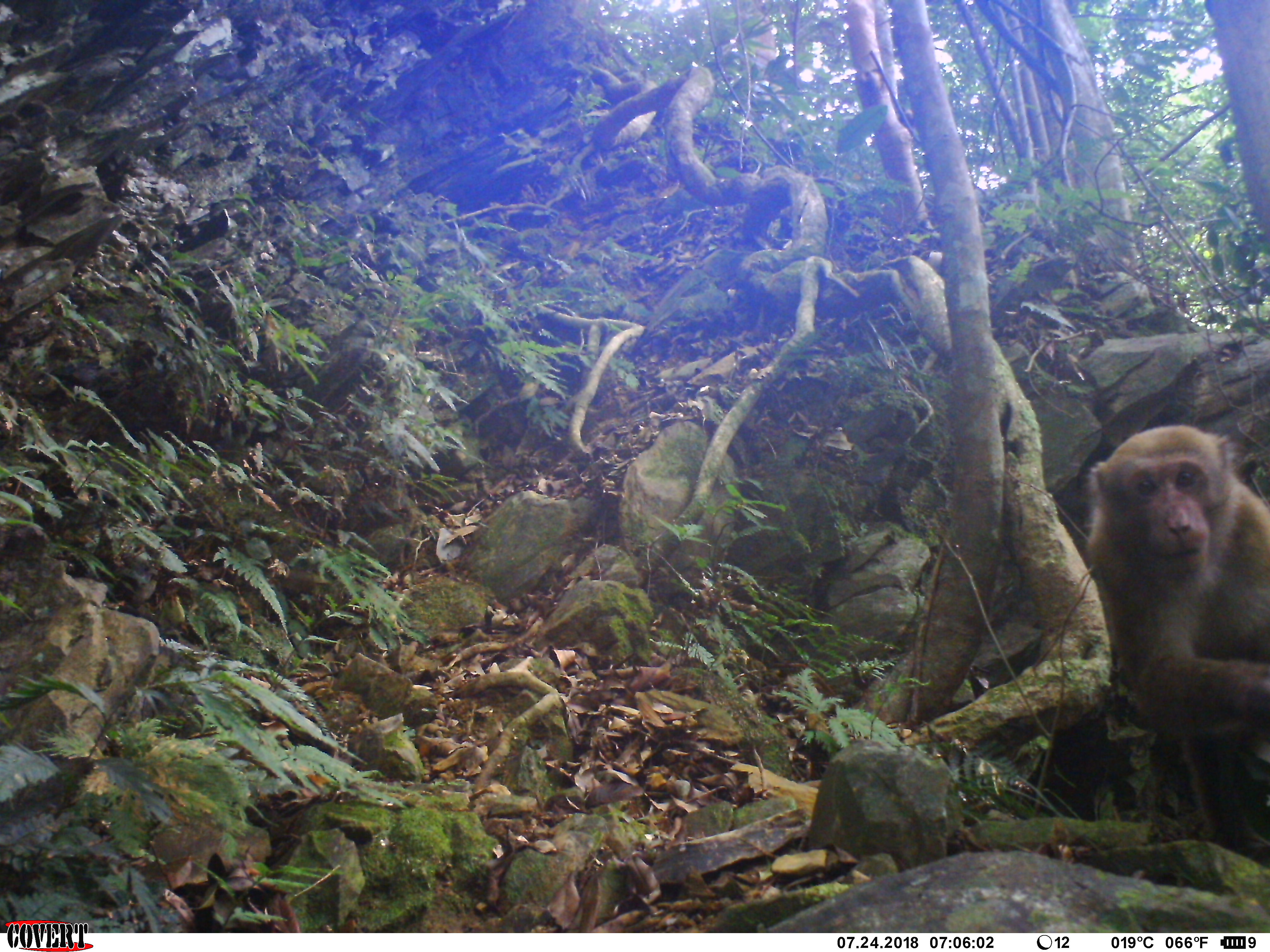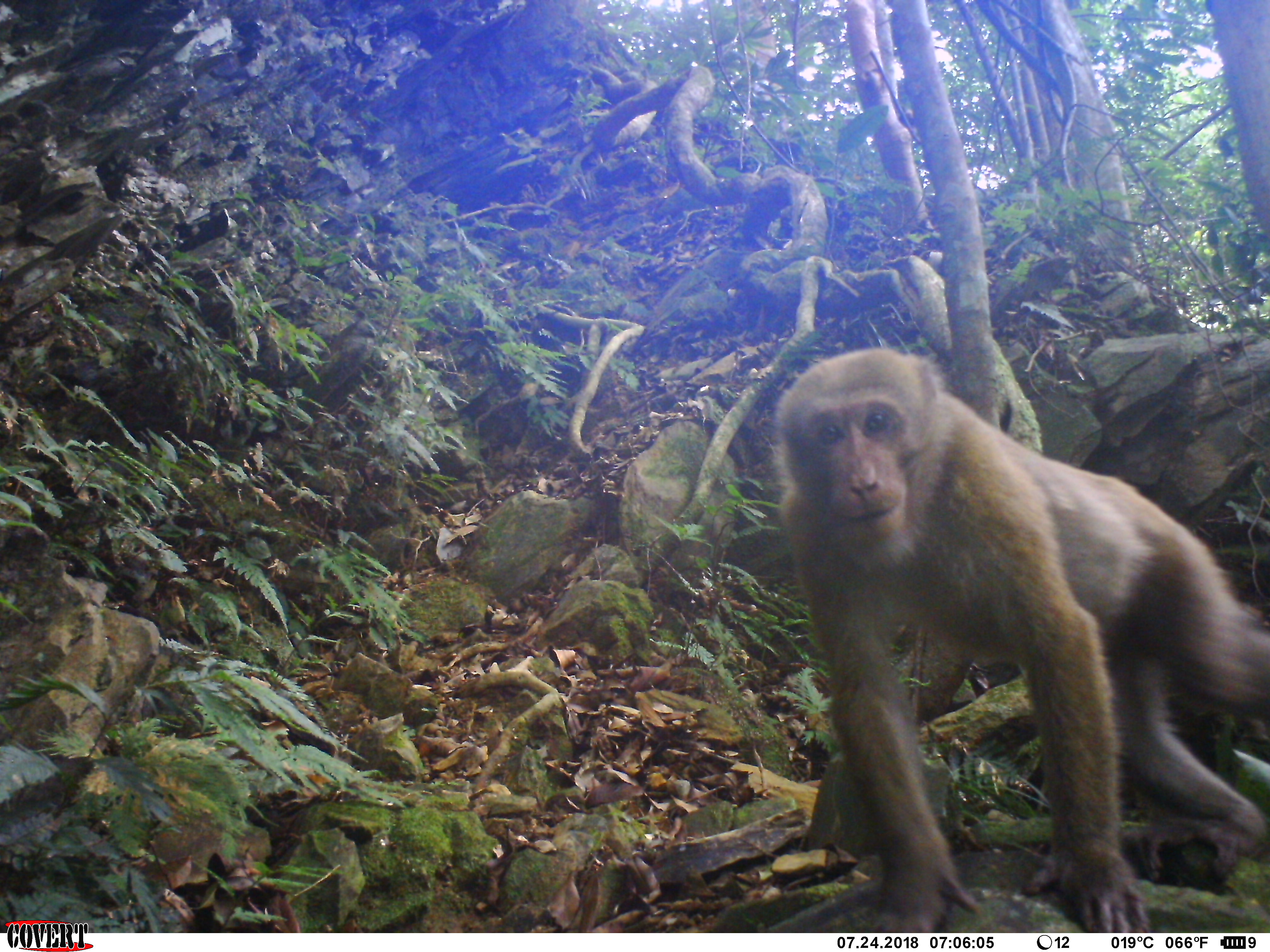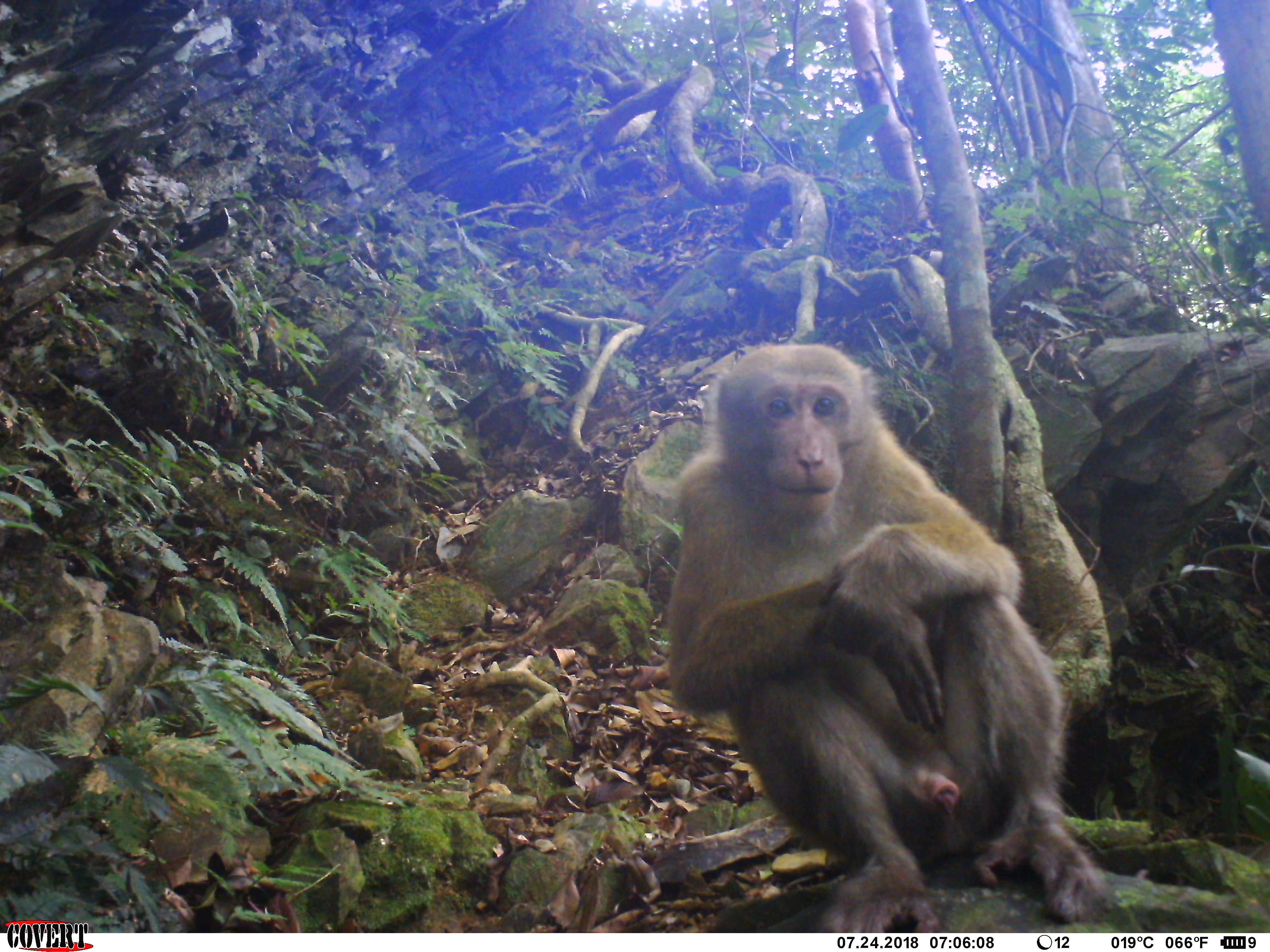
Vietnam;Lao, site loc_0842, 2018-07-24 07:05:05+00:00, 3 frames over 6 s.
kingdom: Animalia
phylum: Chordata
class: Mammalia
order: Primates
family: Cercopithecidae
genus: Macaca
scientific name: Macaca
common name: macaques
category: assam or rhesus macaque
Assam or rhesus macaque (macaques) (Macaca). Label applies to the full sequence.